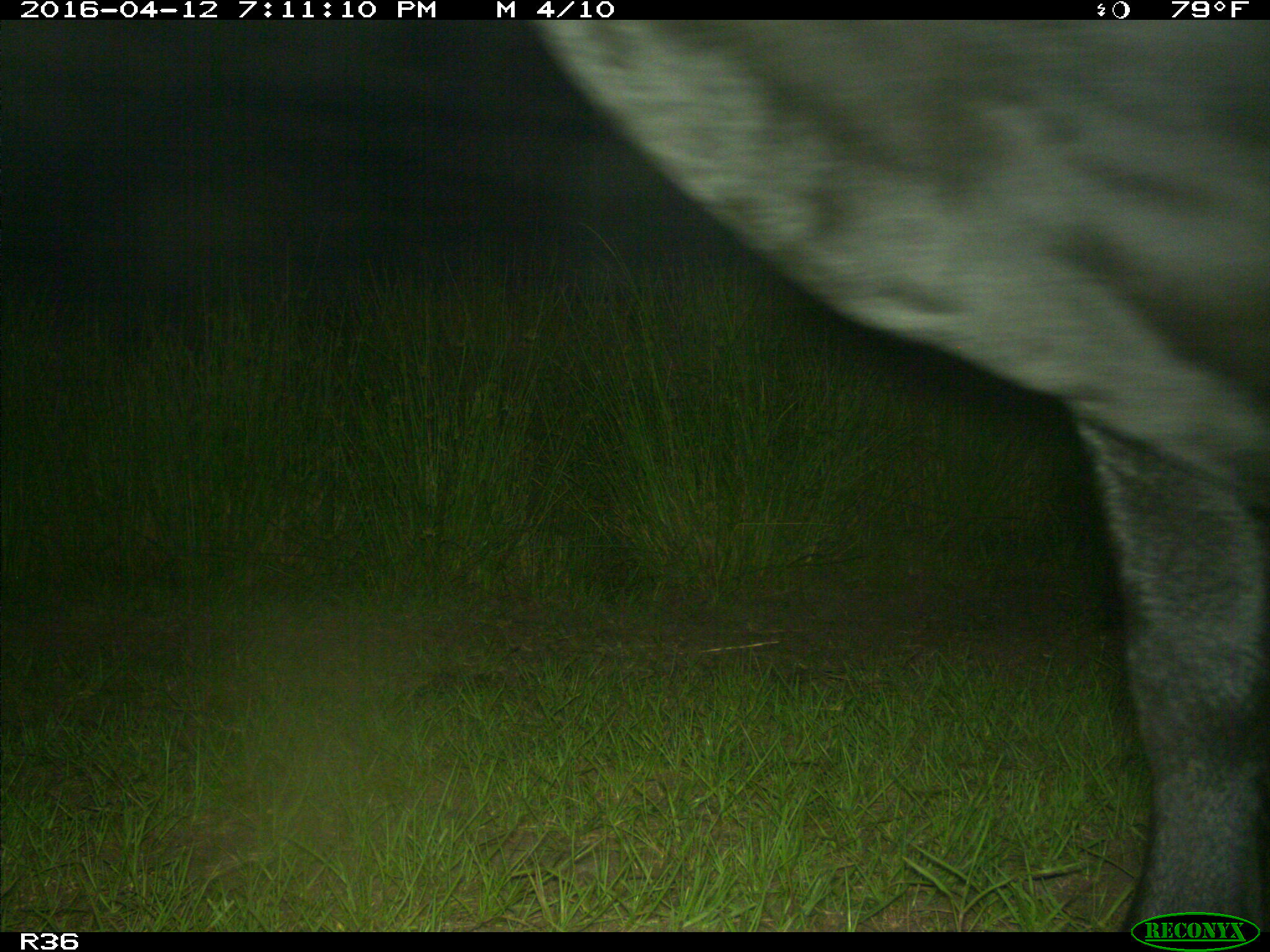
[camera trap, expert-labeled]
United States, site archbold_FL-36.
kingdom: Animalia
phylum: Chordata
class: Mammalia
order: Artiodactyla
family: Bovidae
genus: Bos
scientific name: Bos taurus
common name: domestic cow